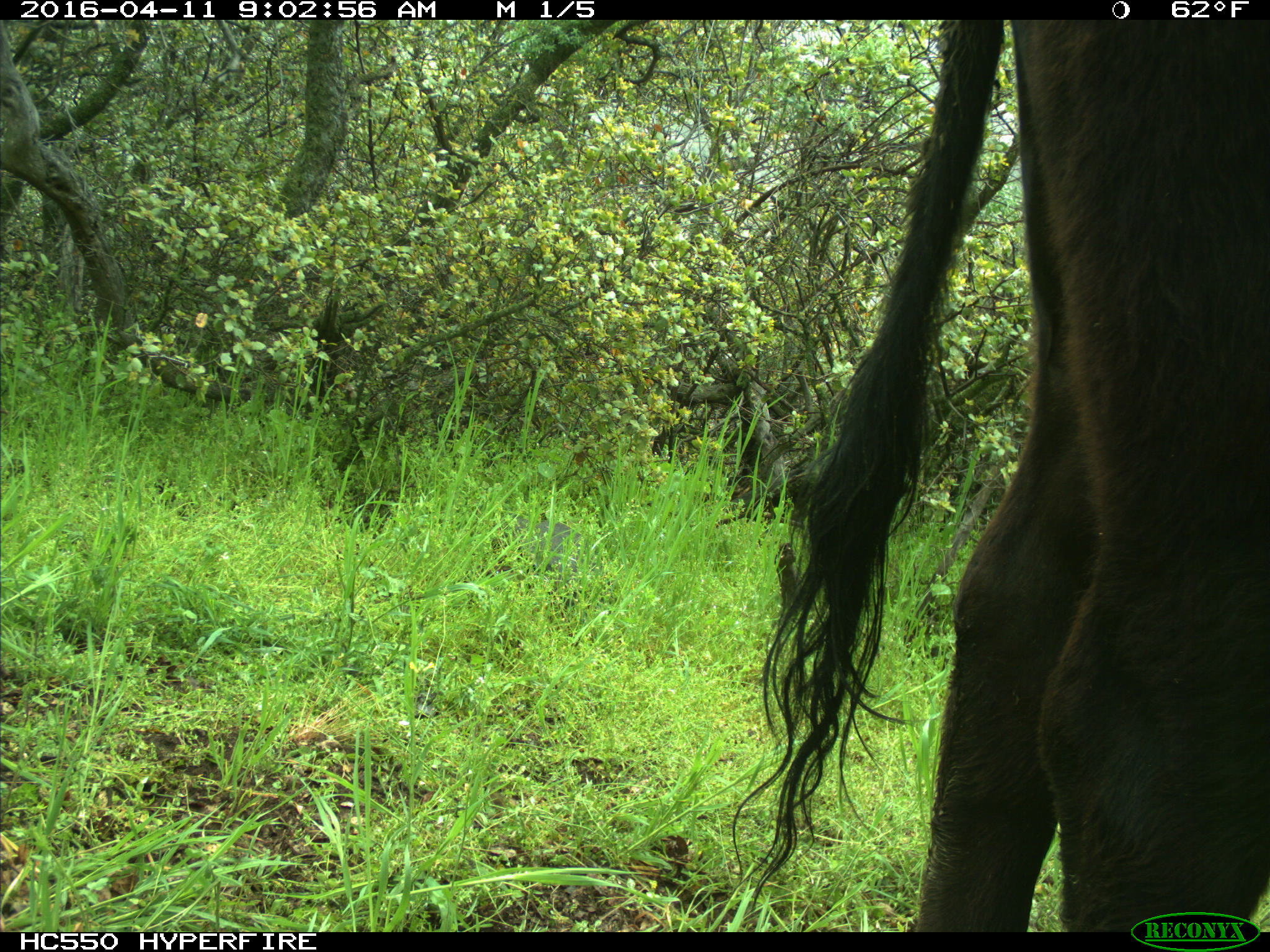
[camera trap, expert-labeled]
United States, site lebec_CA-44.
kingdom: Animalia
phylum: Chordata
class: Mammalia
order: Artiodactyla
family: Bovidae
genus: Bos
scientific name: Bos taurus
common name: domestic cow